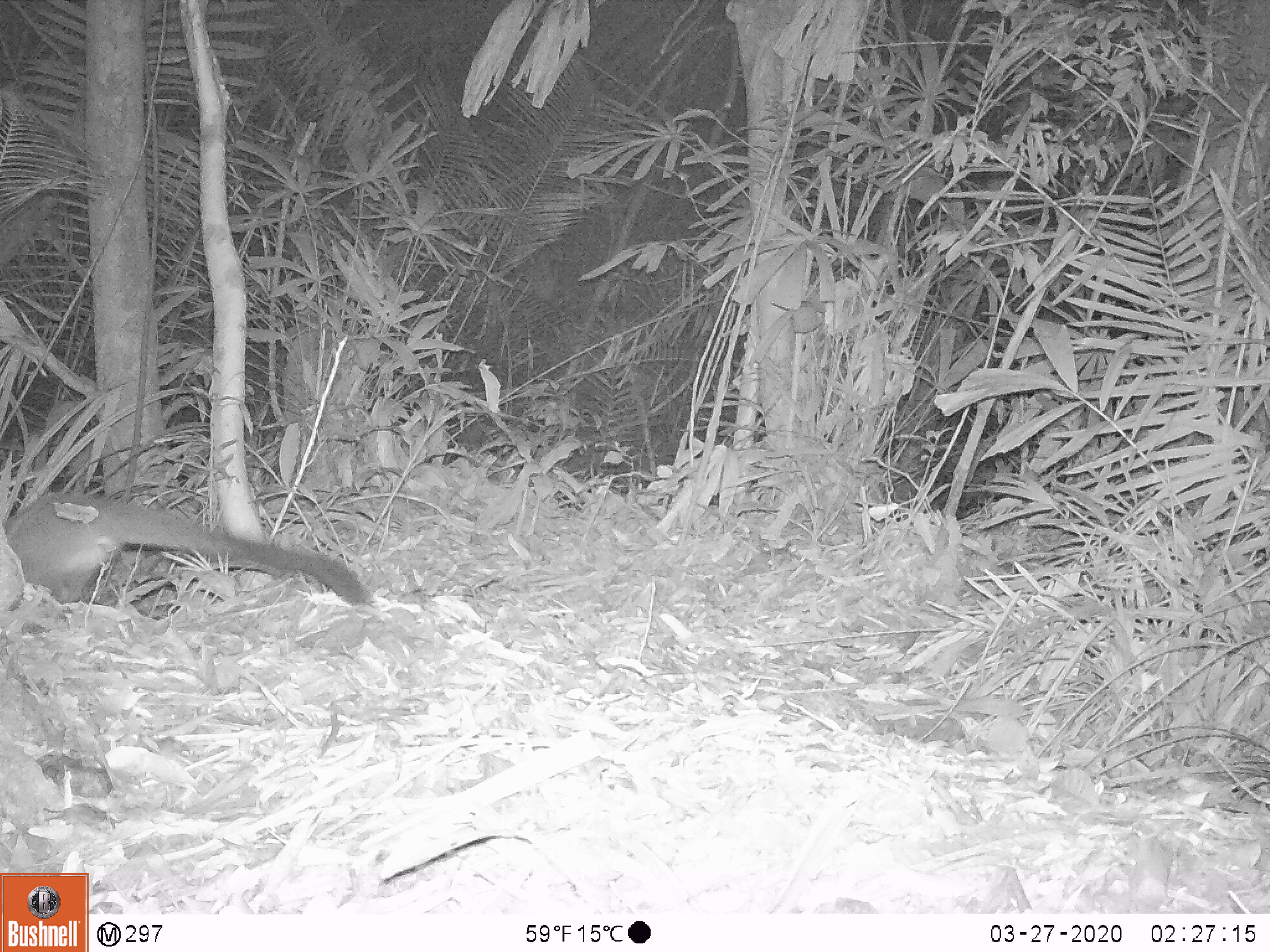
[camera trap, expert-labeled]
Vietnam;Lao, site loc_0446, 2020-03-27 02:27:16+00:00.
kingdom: Animalia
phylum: Chordata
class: Mammalia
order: Carnivora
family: Viverridae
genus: Paguma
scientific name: Paguma larvata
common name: masked palm civet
Masked palm civet (Paguma larvata). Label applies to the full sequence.